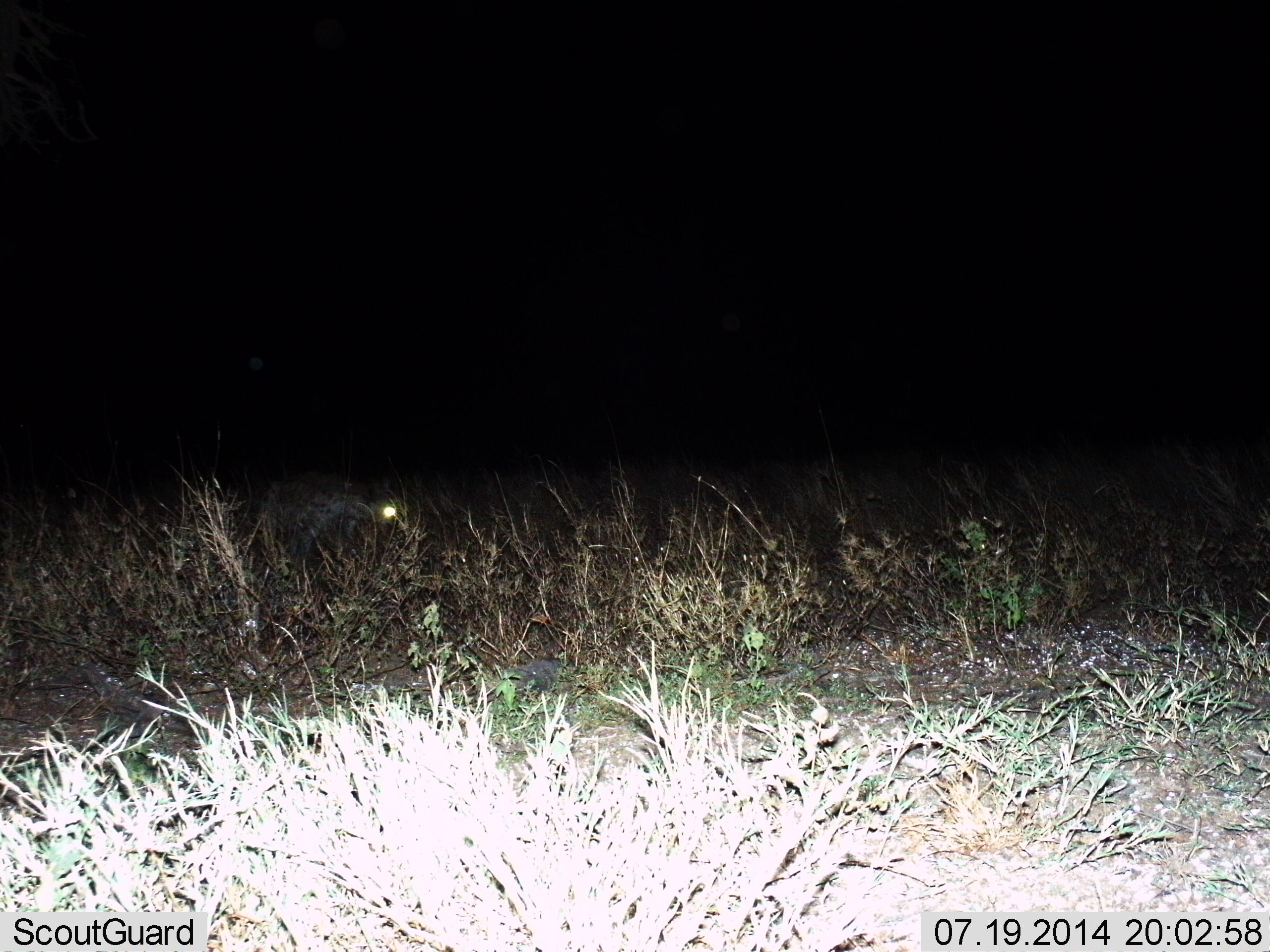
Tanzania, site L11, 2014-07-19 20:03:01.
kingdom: Animalia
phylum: Chordata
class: Mammalia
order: Carnivora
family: Hyaenidae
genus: Crocuta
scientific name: Crocuta crocuta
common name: spotted hyena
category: hyenaspotted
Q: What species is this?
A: Hyenaspotted (spotted hyena) (Crocuta crocuta).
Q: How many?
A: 1.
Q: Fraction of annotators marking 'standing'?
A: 50%.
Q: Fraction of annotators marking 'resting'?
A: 10%.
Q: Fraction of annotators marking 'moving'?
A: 40%.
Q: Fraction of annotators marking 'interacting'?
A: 0%.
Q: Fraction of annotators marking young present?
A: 0%.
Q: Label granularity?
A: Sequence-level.